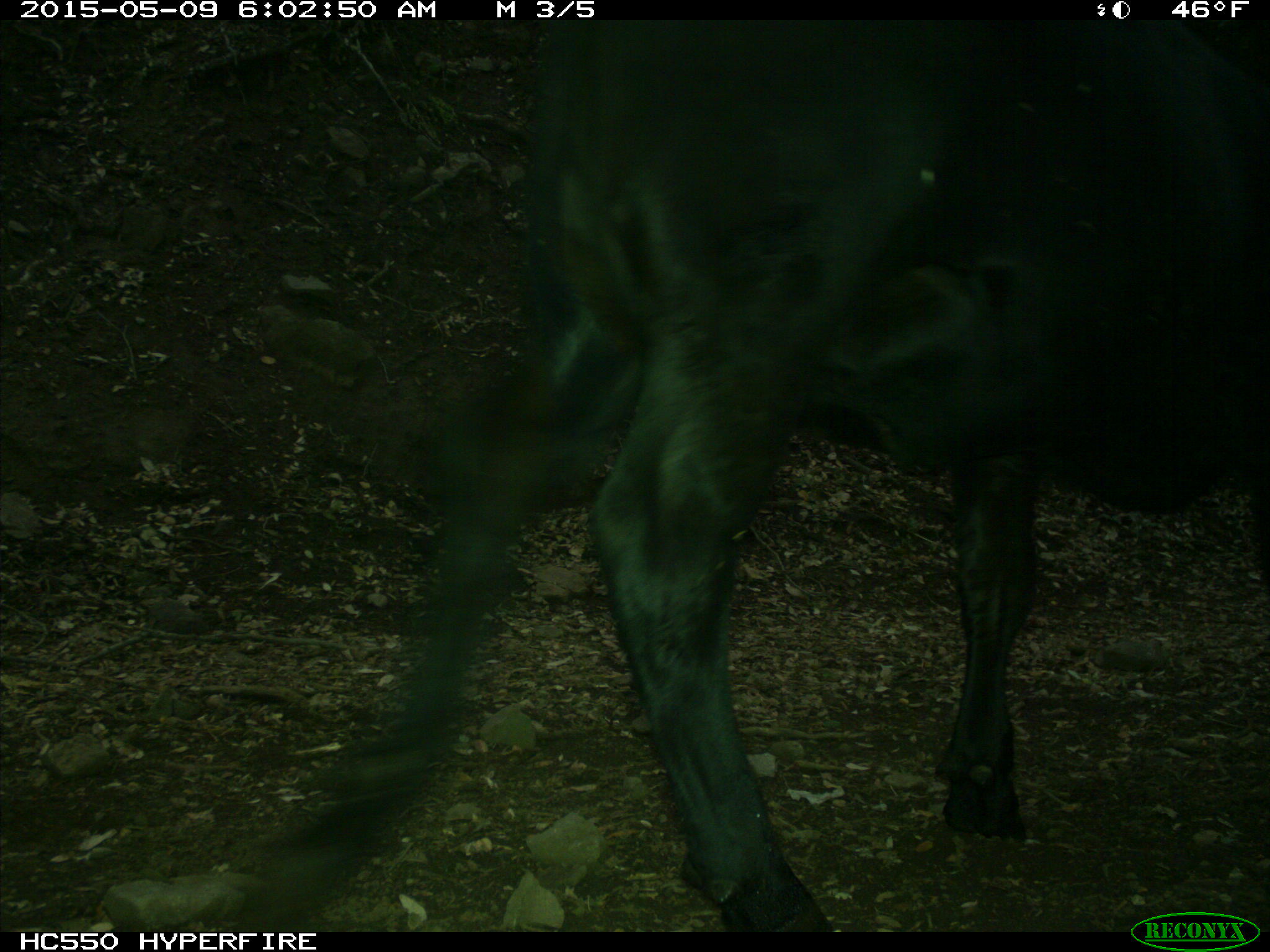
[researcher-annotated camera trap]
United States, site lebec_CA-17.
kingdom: Animalia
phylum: Chordata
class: Mammalia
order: Artiodactyla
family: Bovidae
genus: Bos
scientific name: Bos taurus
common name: domestic cow